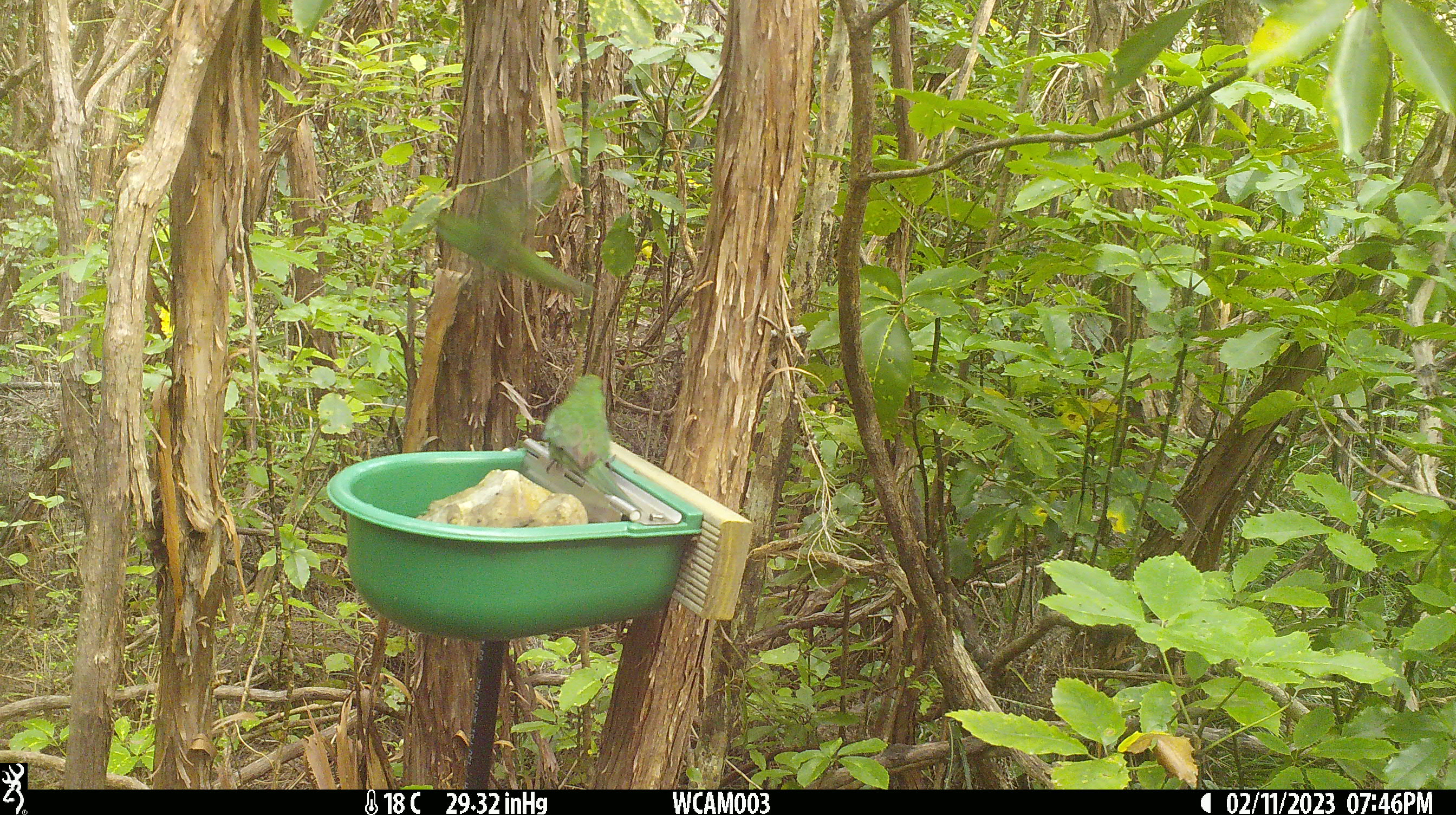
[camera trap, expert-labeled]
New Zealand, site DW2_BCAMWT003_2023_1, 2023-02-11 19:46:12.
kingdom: Animalia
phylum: Chordata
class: Aves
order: Psittaciformes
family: Psittaculidae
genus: Cyanoramphus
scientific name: Cyanoramphus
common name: parakeet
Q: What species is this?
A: Parakeet (Cyanoramphus).